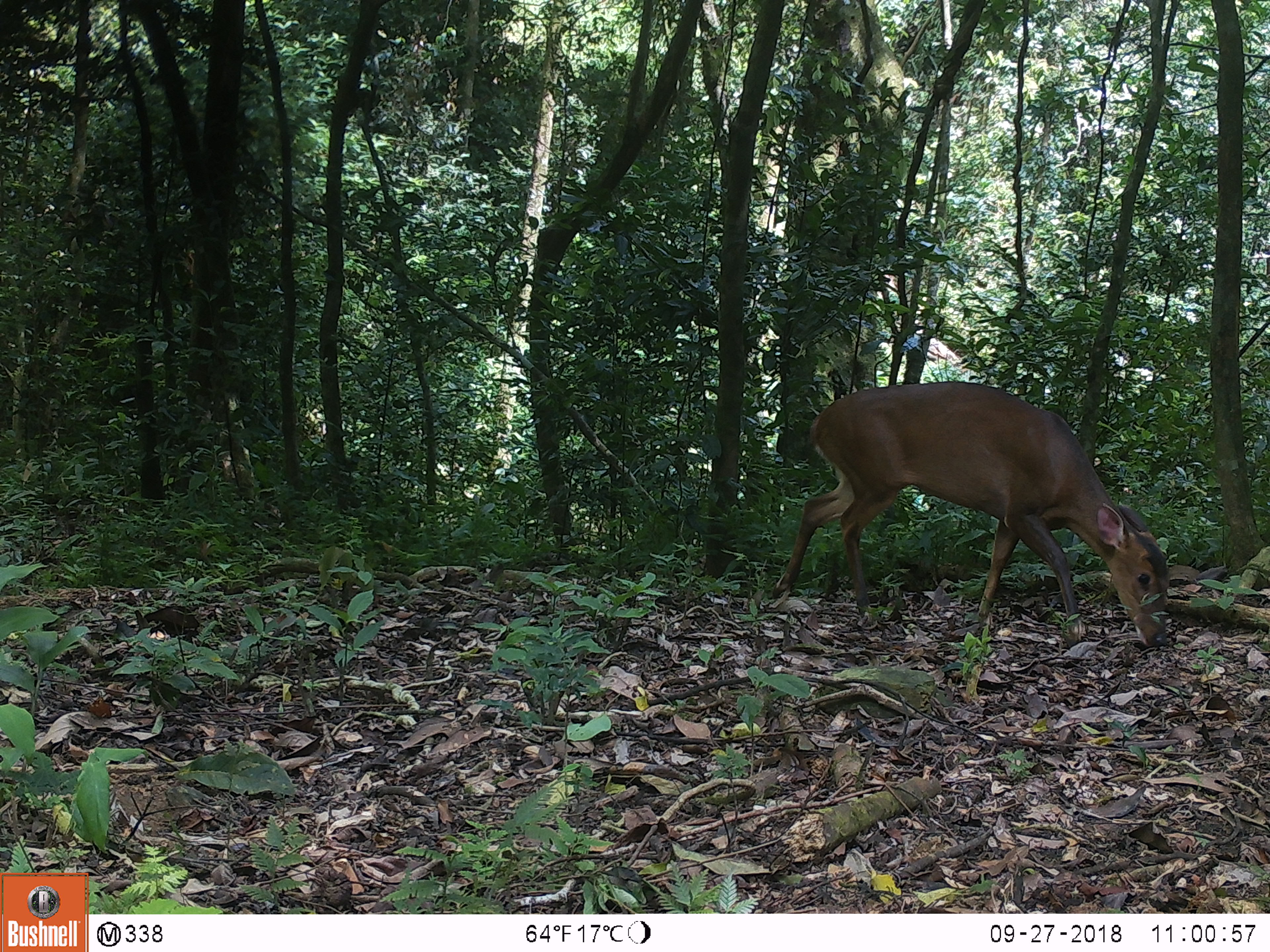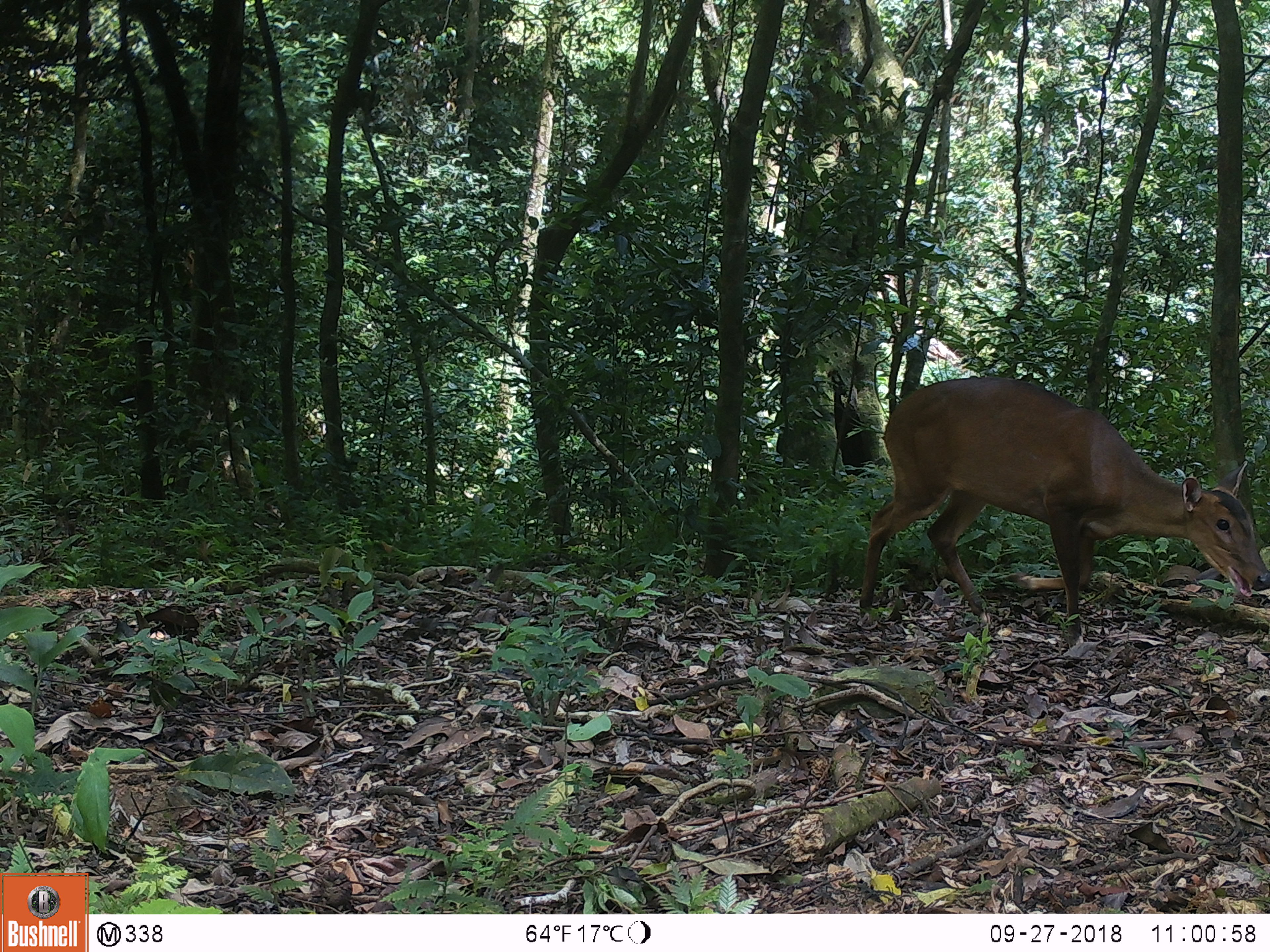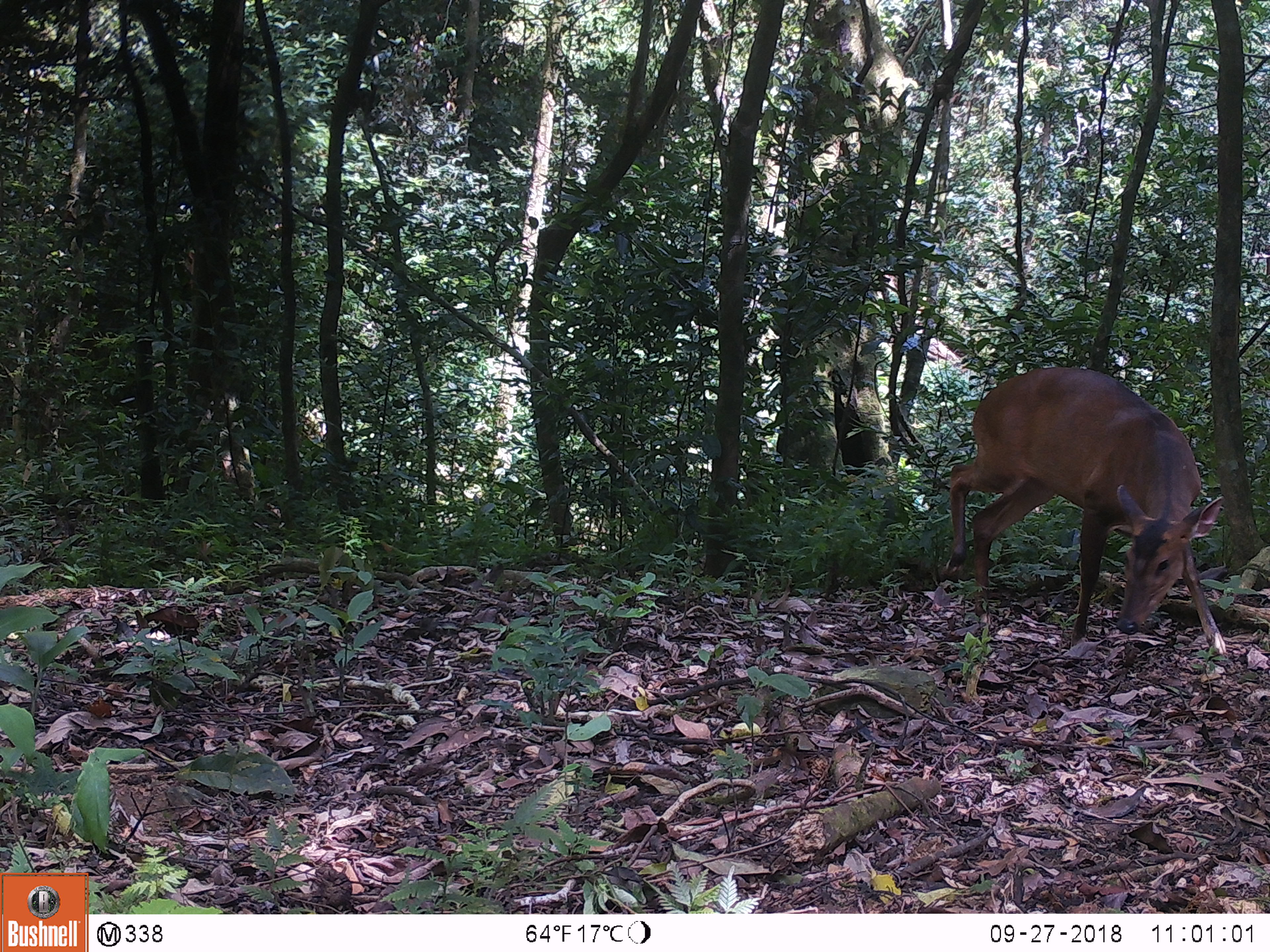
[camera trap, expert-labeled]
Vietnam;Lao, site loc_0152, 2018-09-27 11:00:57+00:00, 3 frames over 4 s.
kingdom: Animalia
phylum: Chordata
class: Mammalia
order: Artiodactyla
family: Cervidae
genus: Muntiacus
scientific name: Muntiacus vuquangensis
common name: large-antlered muntjac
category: large antlered muntjac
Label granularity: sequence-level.